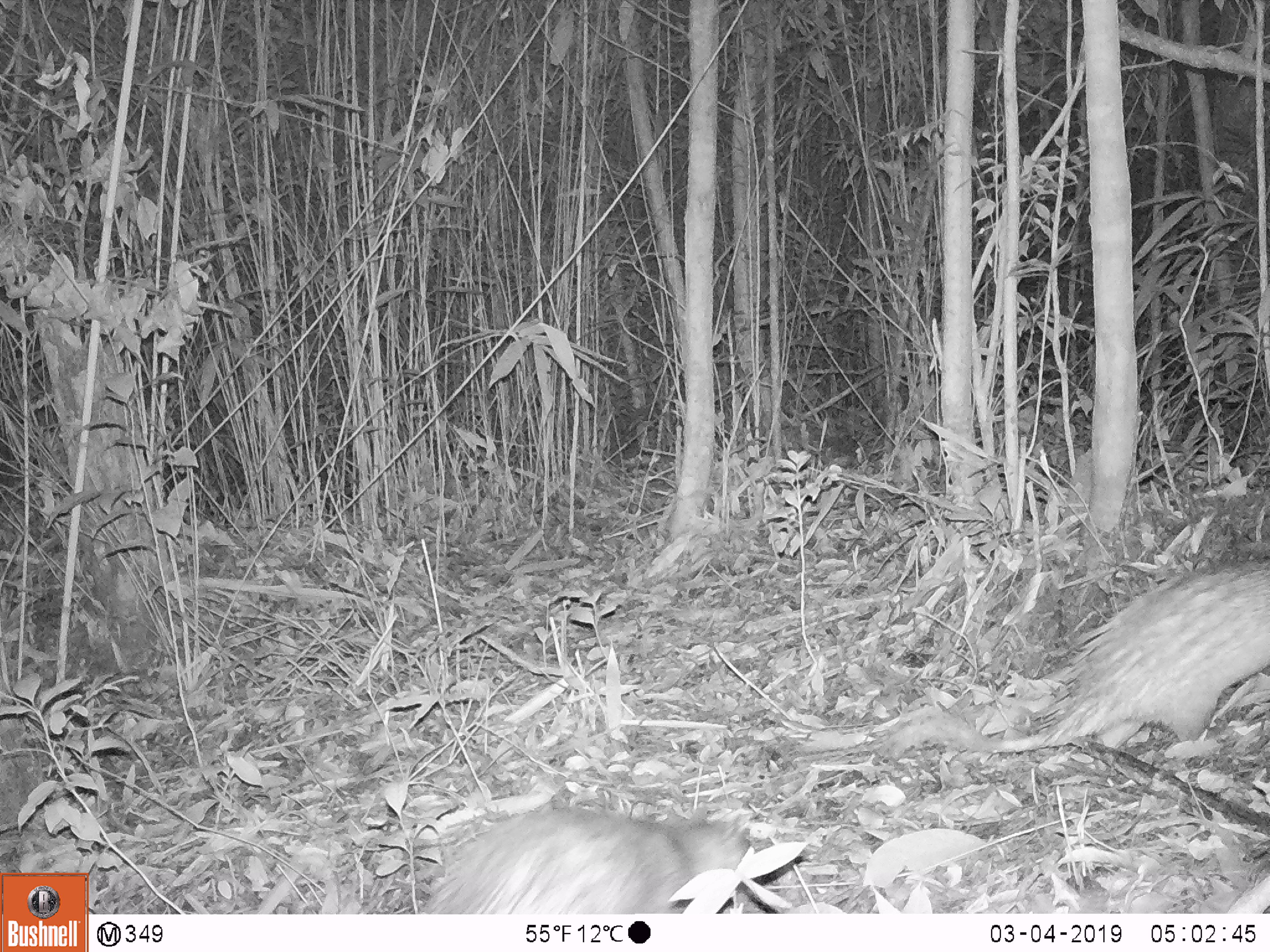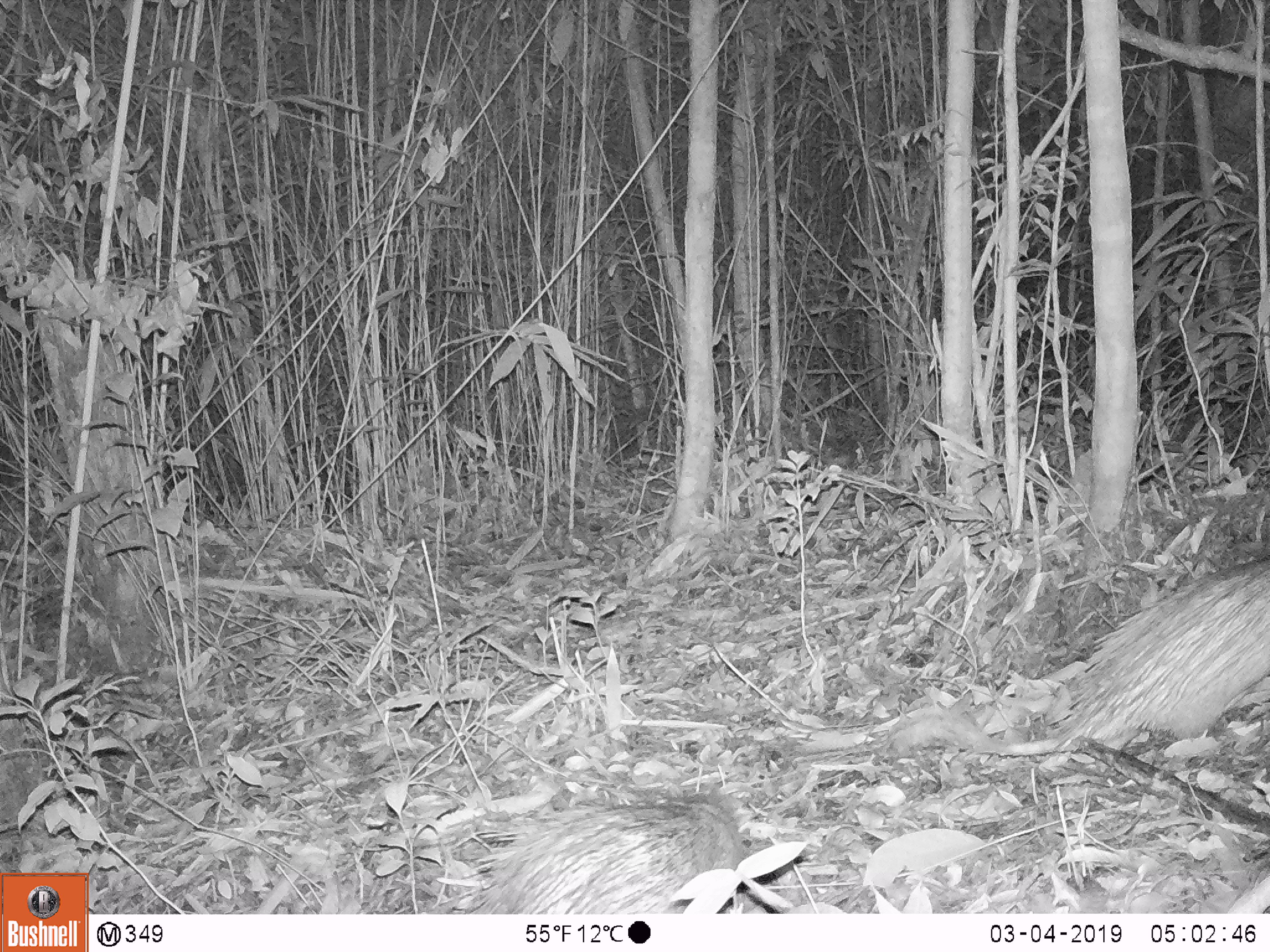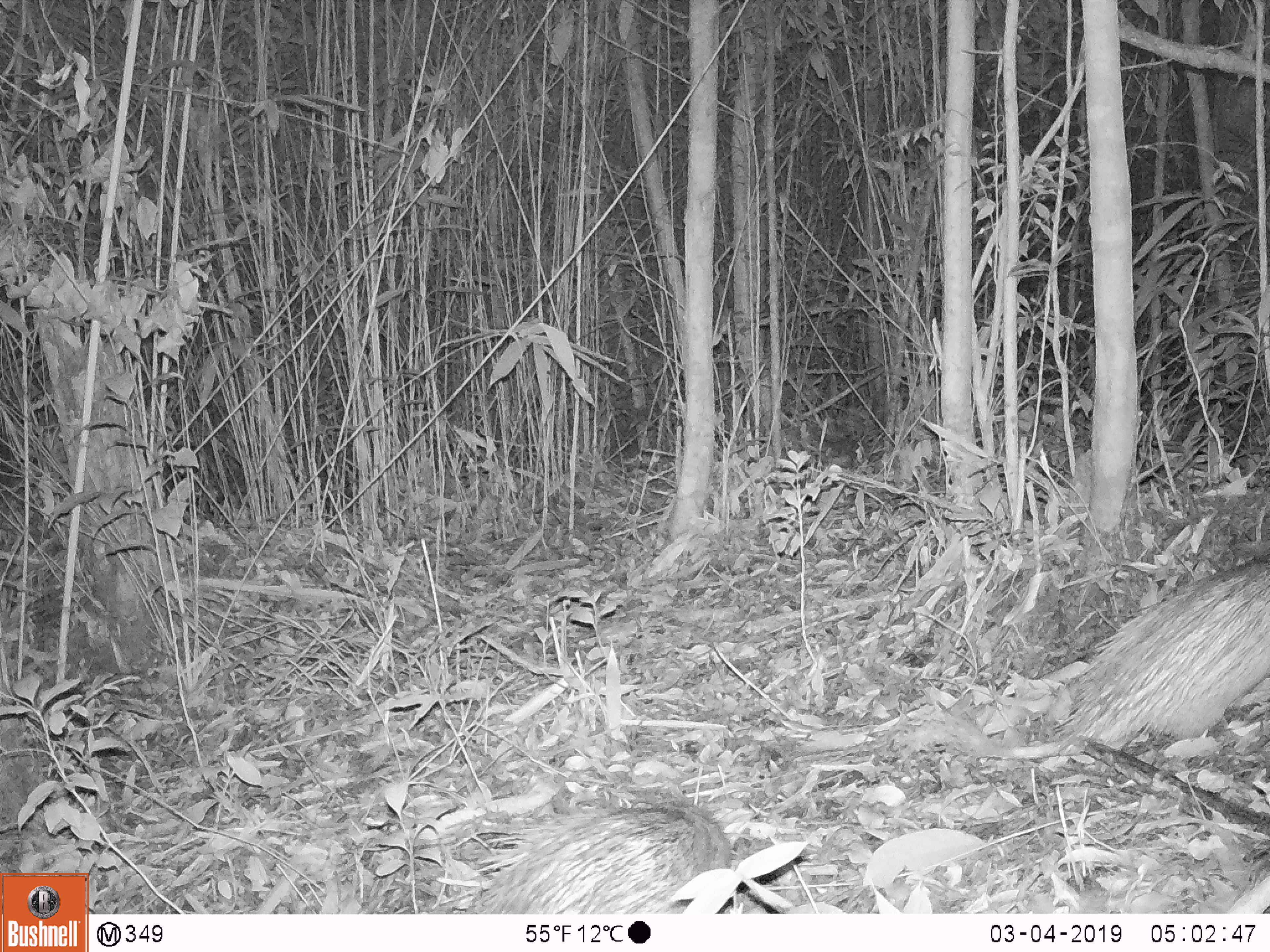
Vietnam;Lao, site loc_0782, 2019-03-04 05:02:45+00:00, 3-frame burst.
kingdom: Animalia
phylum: Chordata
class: Mammalia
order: Rodentia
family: Hystricidae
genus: Atherurus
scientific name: Atherurus macrourus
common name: asiatic brush-tailed porcupine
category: asiatic brush tailed porcupine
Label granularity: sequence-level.